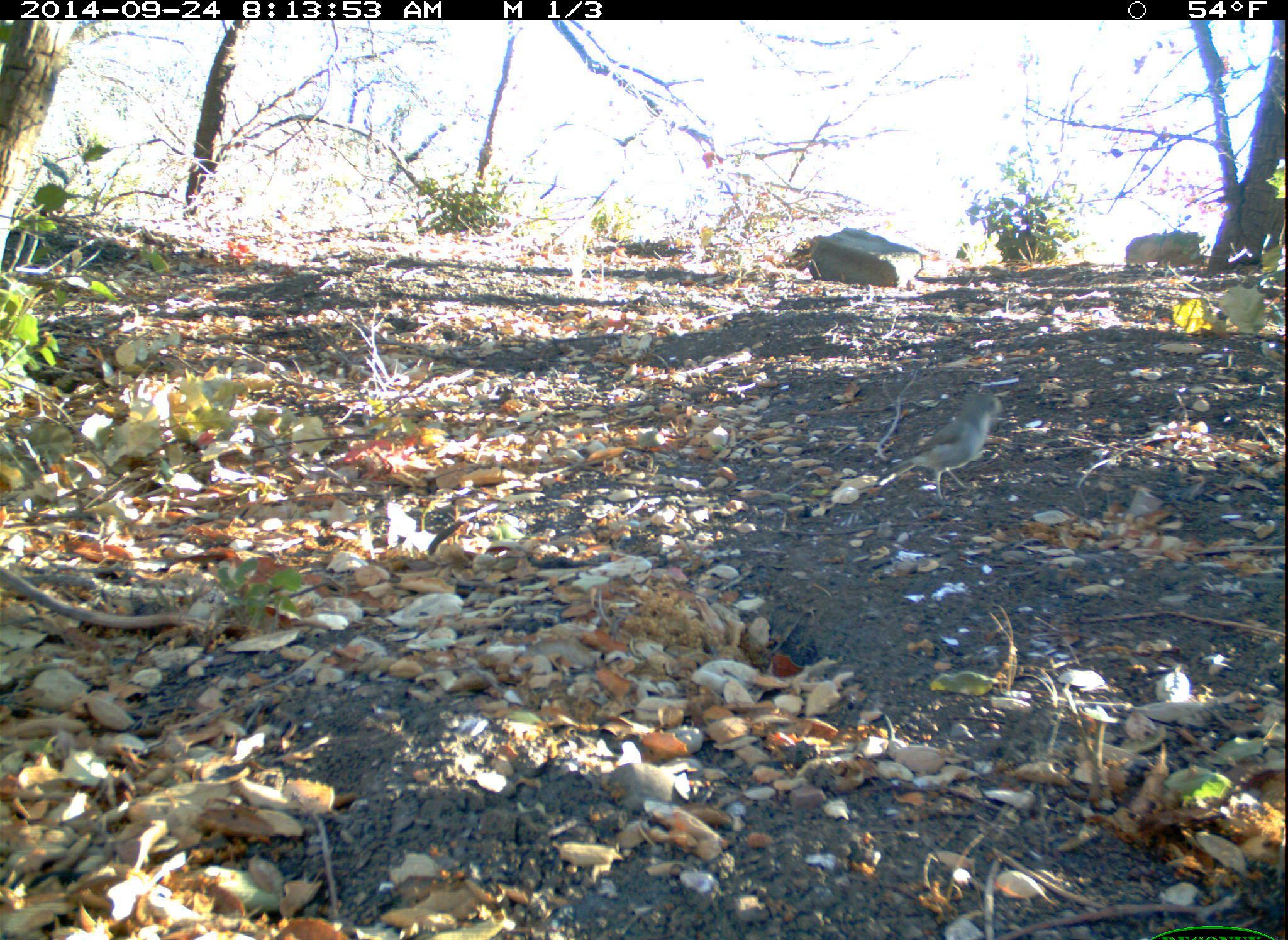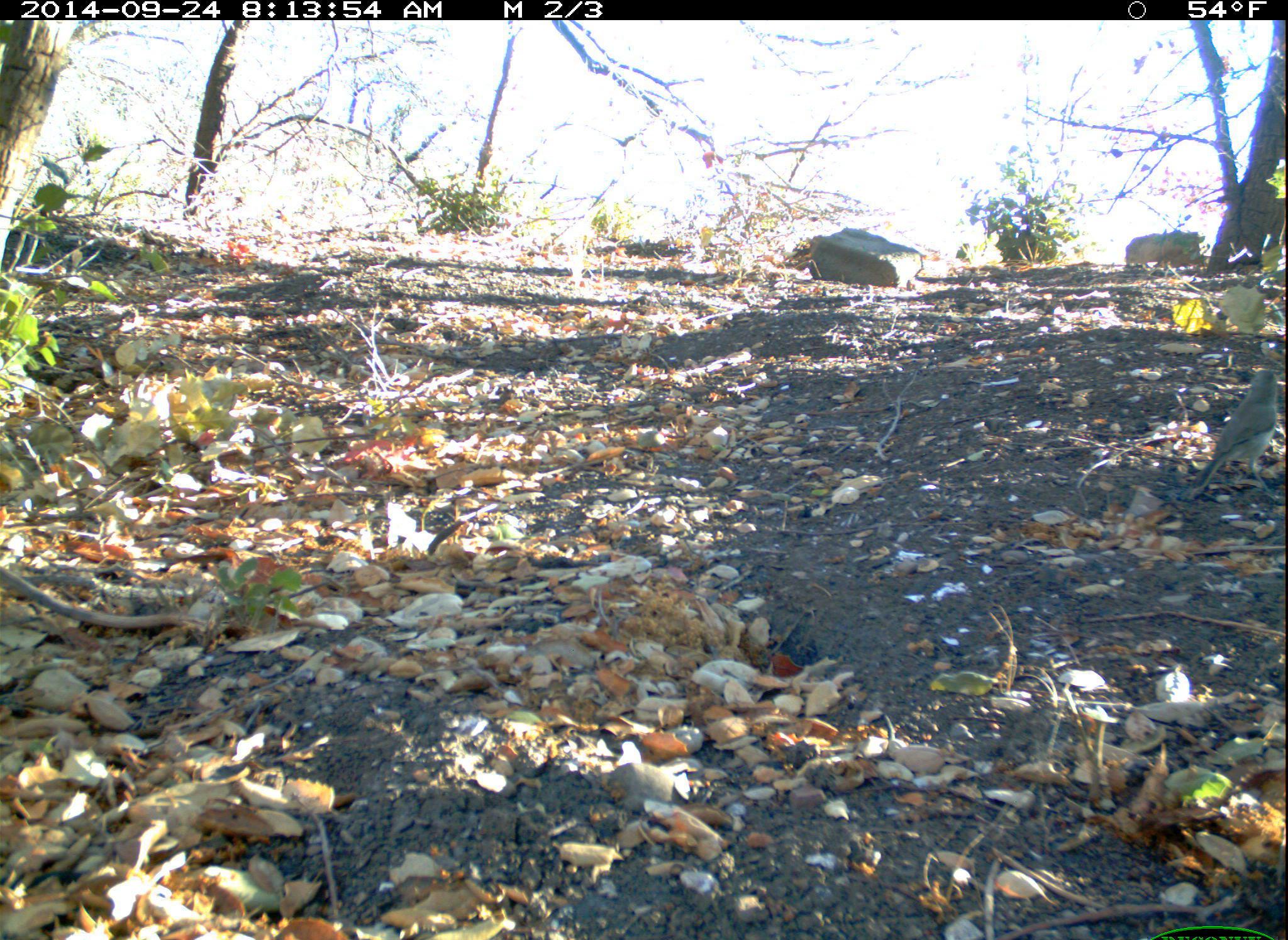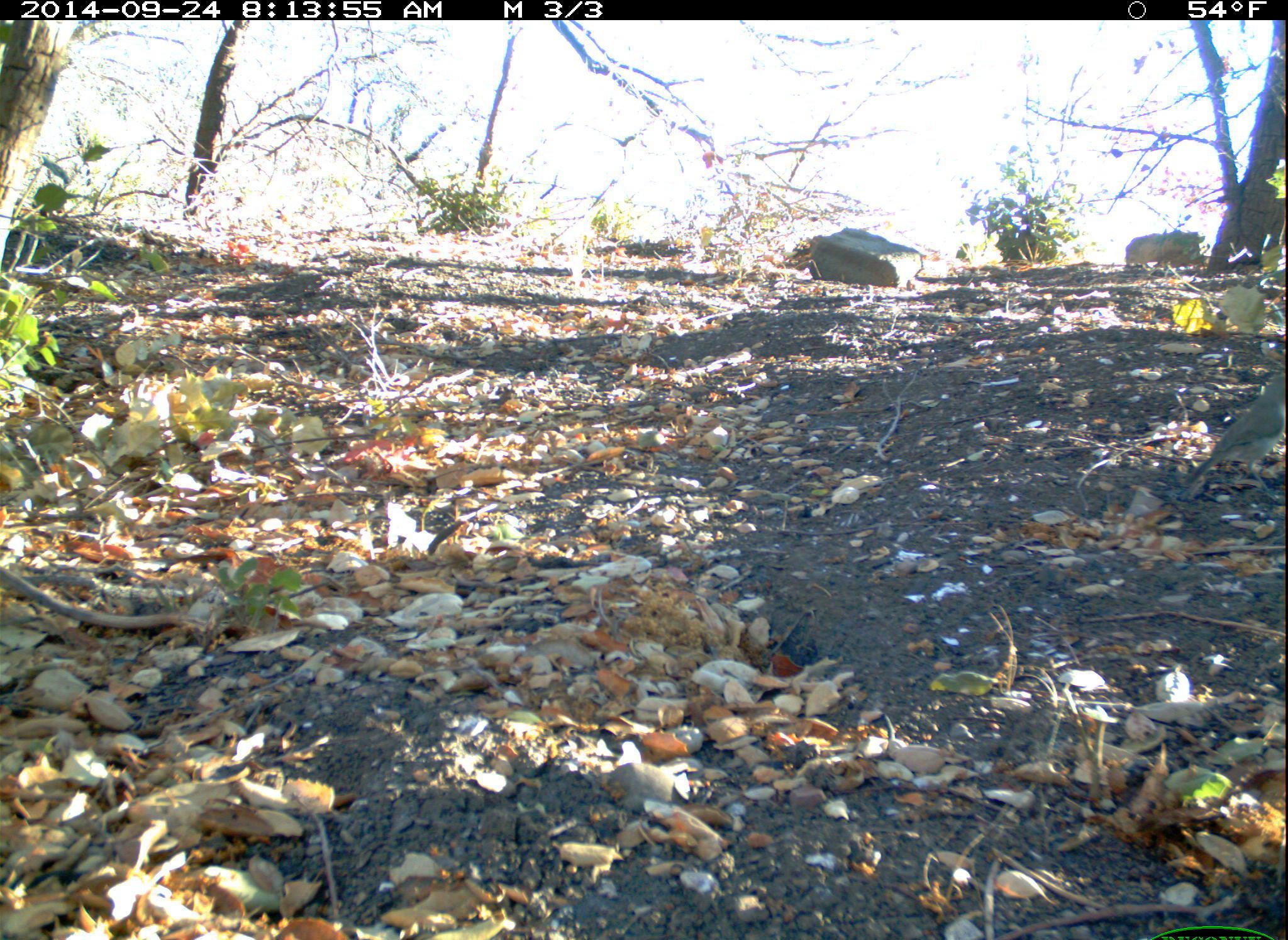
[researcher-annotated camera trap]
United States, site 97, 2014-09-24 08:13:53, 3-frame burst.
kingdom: Animalia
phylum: Chordata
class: Aves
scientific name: Aves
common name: bird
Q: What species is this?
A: Bird (Aves).